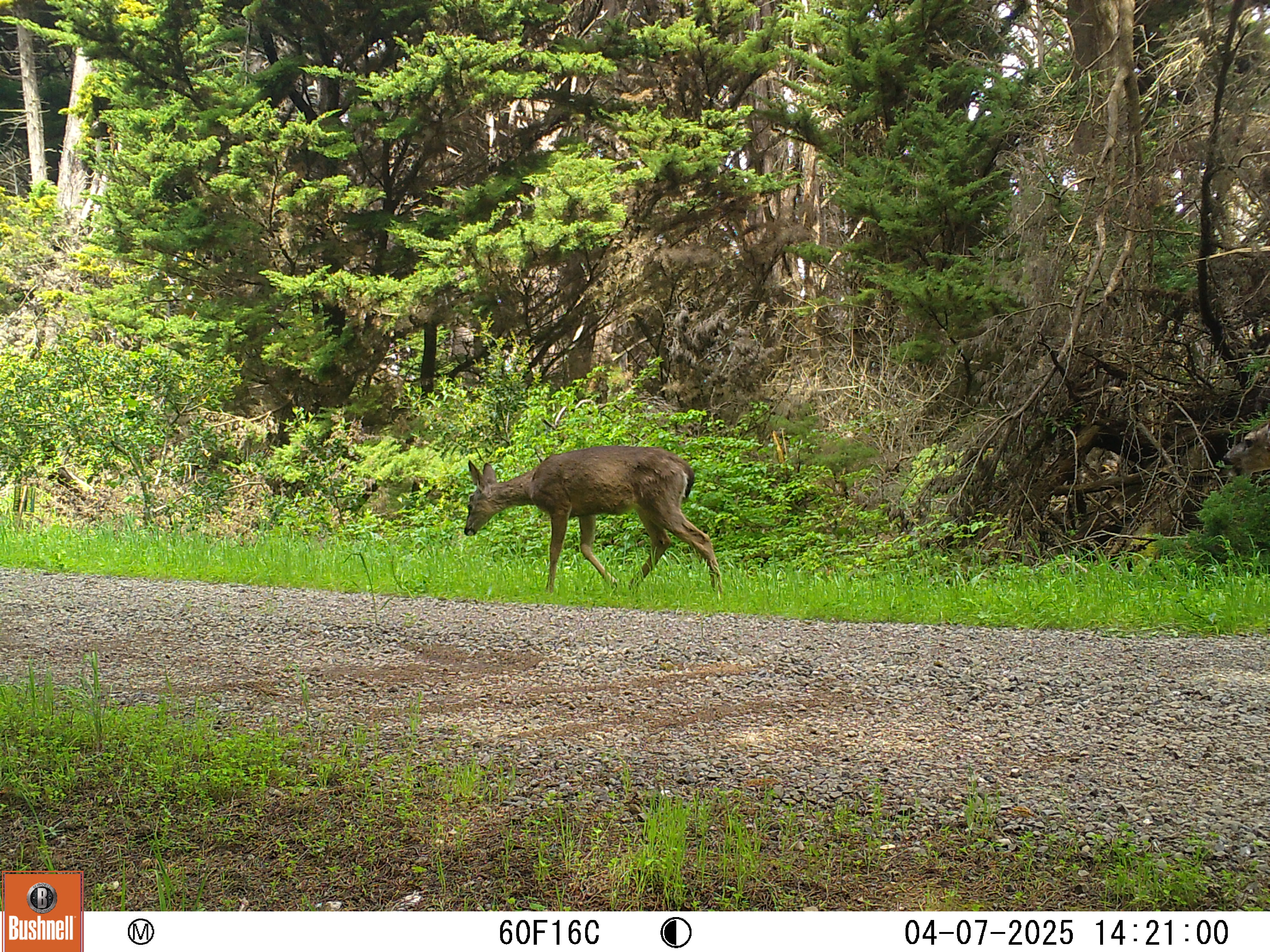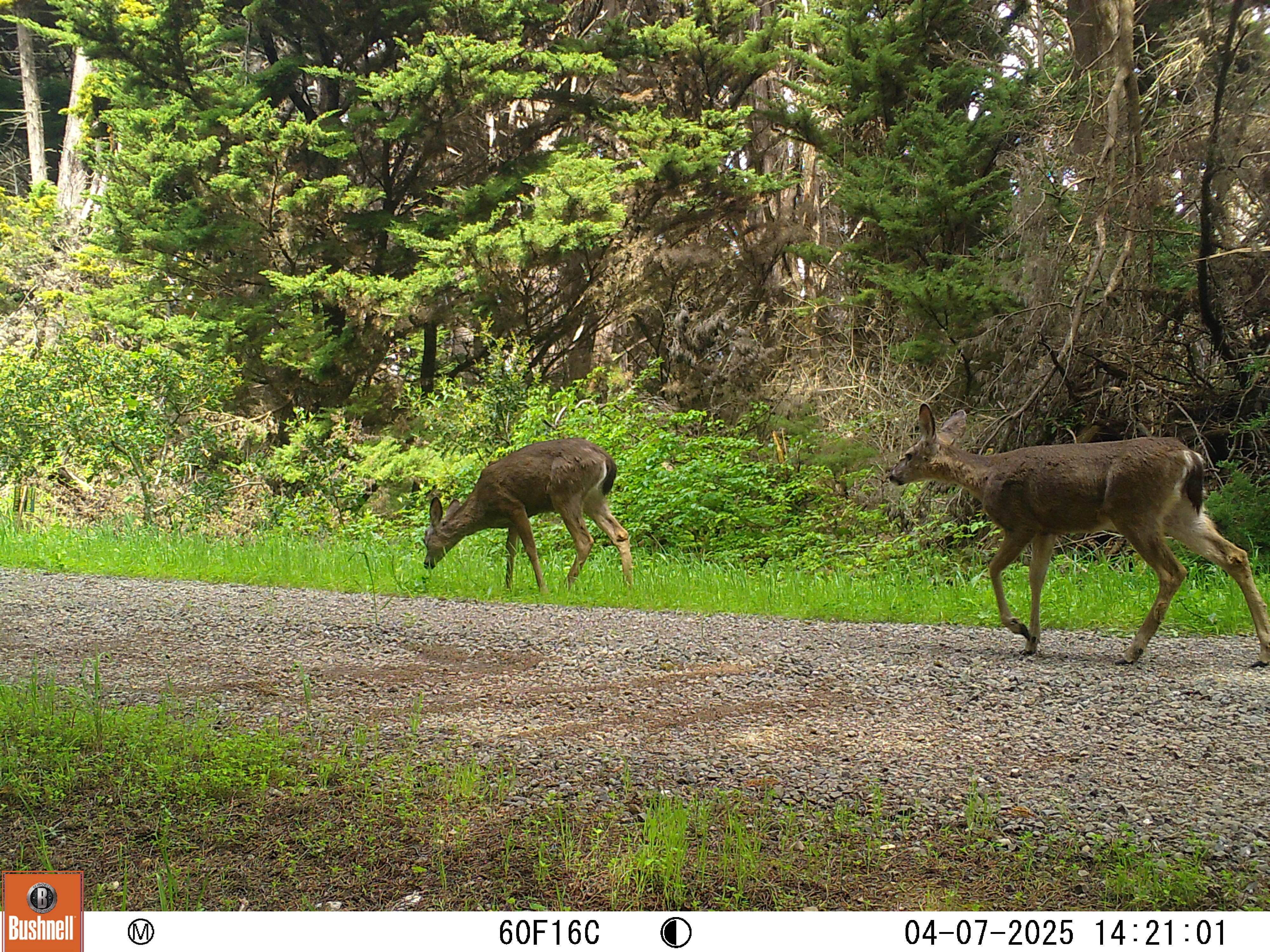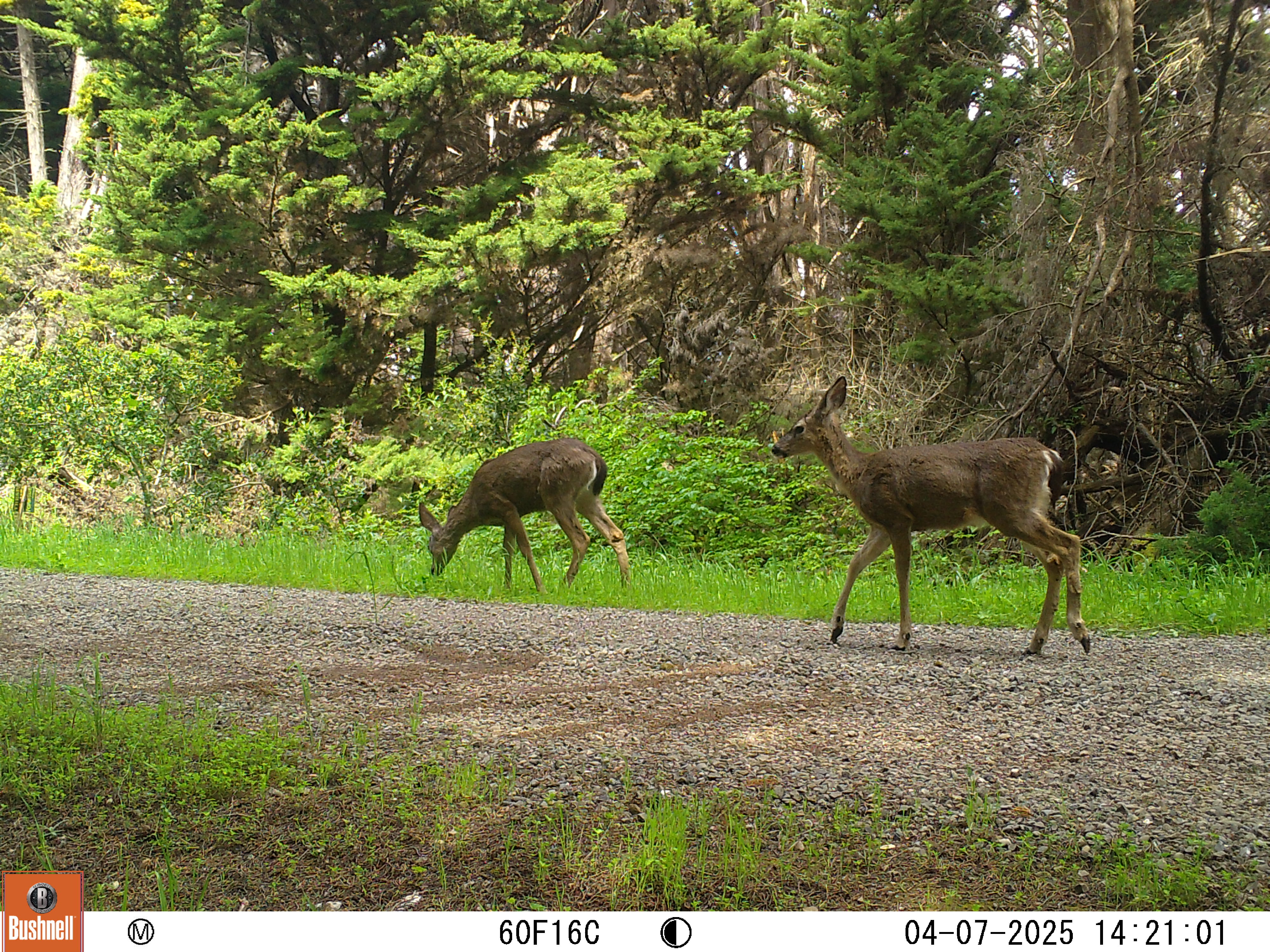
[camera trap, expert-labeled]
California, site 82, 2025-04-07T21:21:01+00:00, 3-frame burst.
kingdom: Animalia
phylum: Chordata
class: Mammalia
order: Artiodactyla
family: Cervidae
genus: Odocoileus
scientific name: Odocoileus hemionus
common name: mule deer